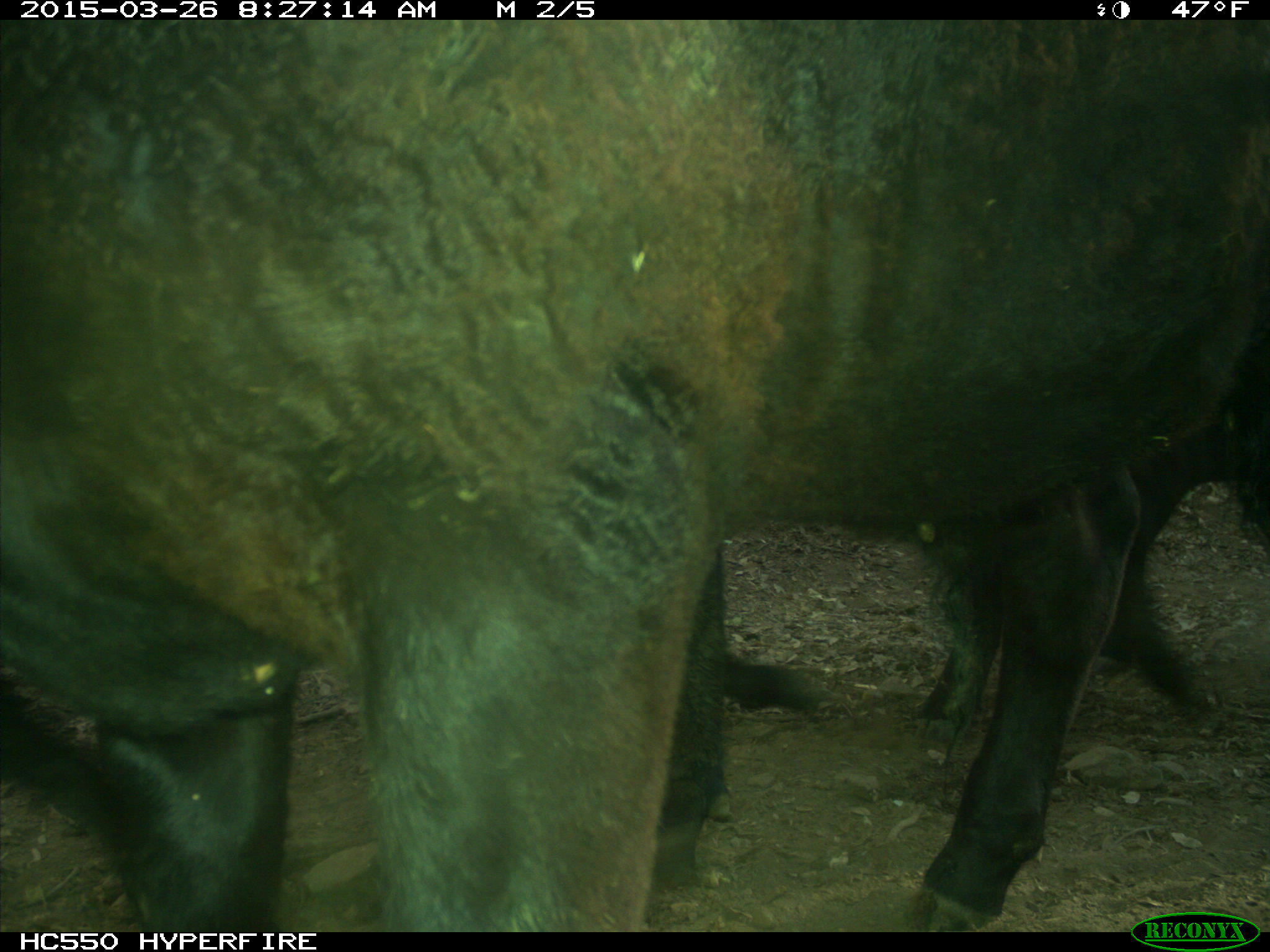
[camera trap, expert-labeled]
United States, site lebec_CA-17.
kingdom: Animalia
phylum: Chordata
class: Mammalia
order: Artiodactyla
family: Bovidae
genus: Bos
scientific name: Bos taurus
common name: domestic cow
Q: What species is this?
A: Bos taurus (domestic cow).